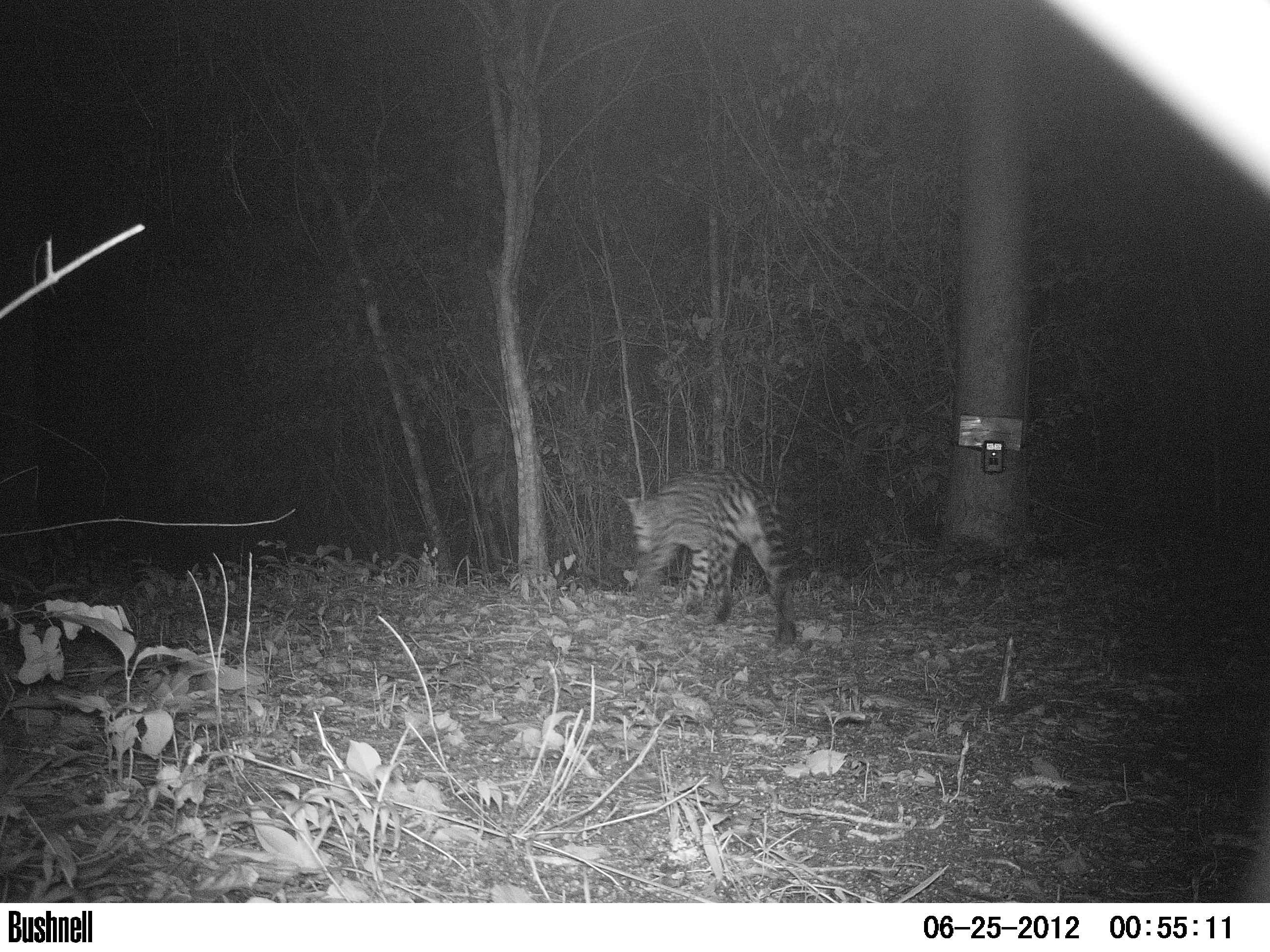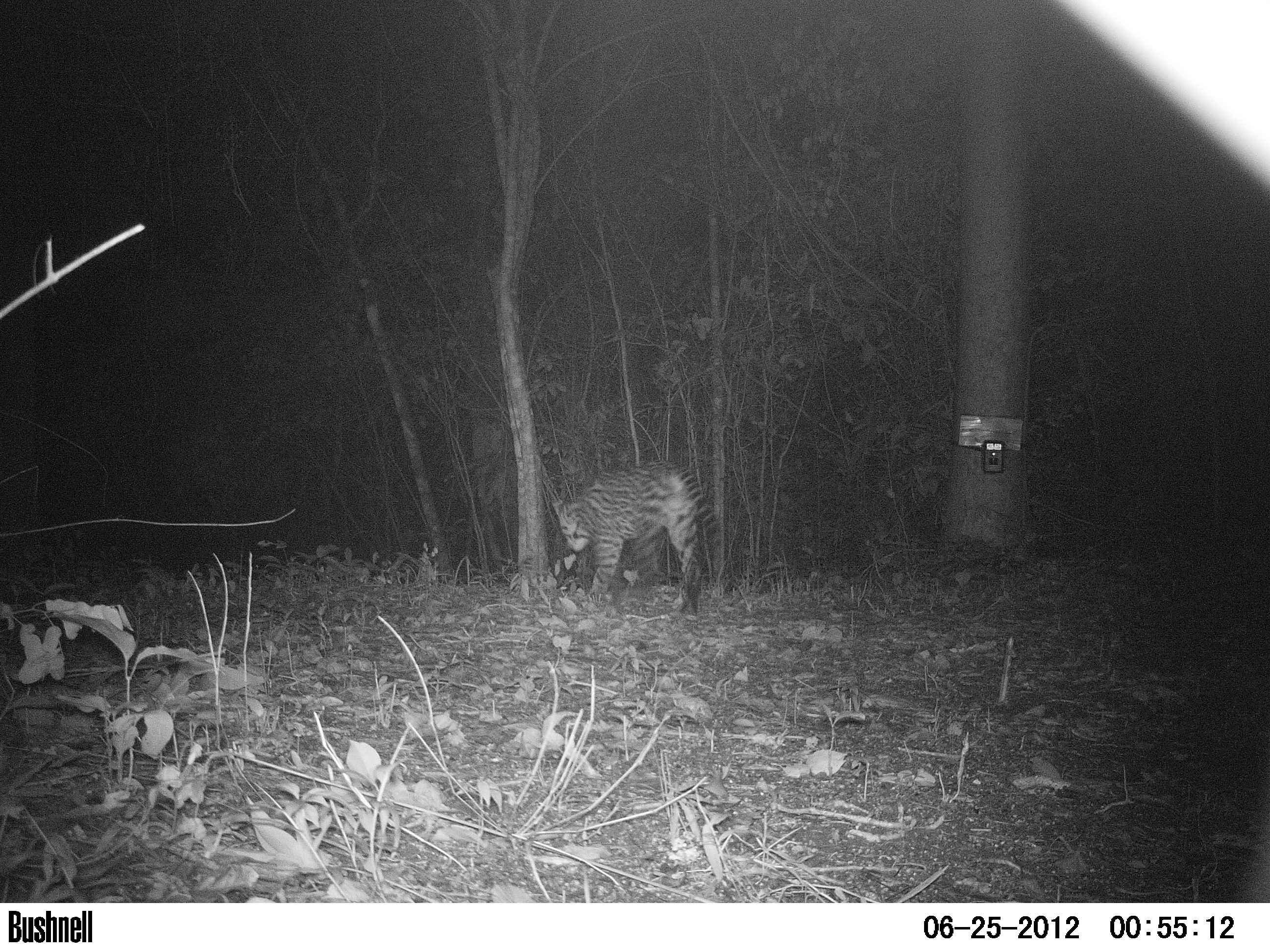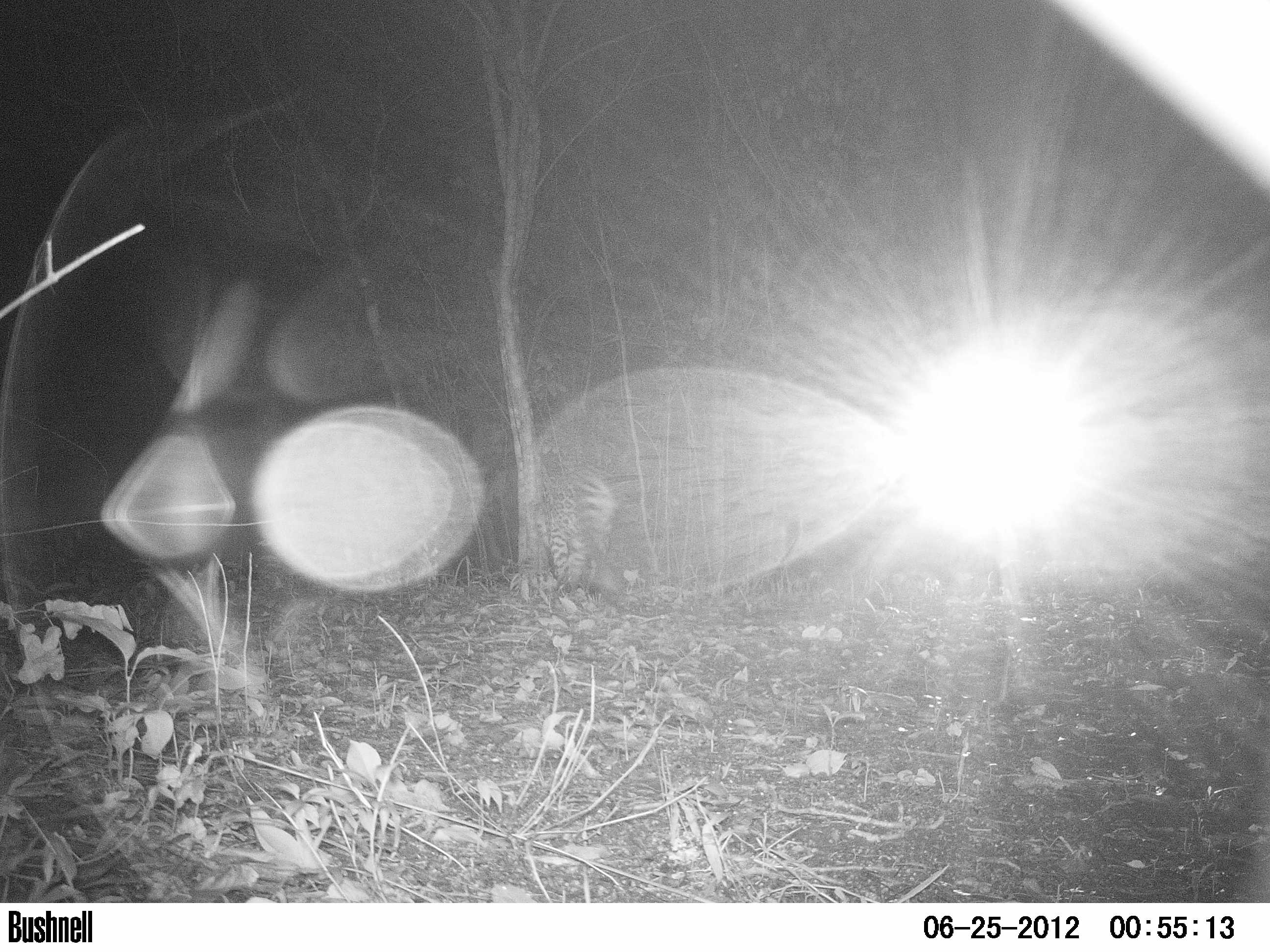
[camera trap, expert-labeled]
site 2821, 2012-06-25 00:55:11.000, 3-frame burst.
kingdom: Animalia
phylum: Chordata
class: Mammalia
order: Carnivora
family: Felidae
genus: Leopardus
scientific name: Leopardus pardalis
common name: ocelot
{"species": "Leopardus pardalis (ocelot)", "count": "1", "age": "adult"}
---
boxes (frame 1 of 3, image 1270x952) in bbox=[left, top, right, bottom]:
leopardus pardalis: bbox=[618, 467, 799, 648]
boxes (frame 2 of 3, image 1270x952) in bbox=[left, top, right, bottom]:
leopardus pardalis: bbox=[551, 461, 723, 616]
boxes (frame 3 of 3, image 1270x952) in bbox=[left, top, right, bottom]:
leopardus pardalis: bbox=[528, 467, 614, 601]